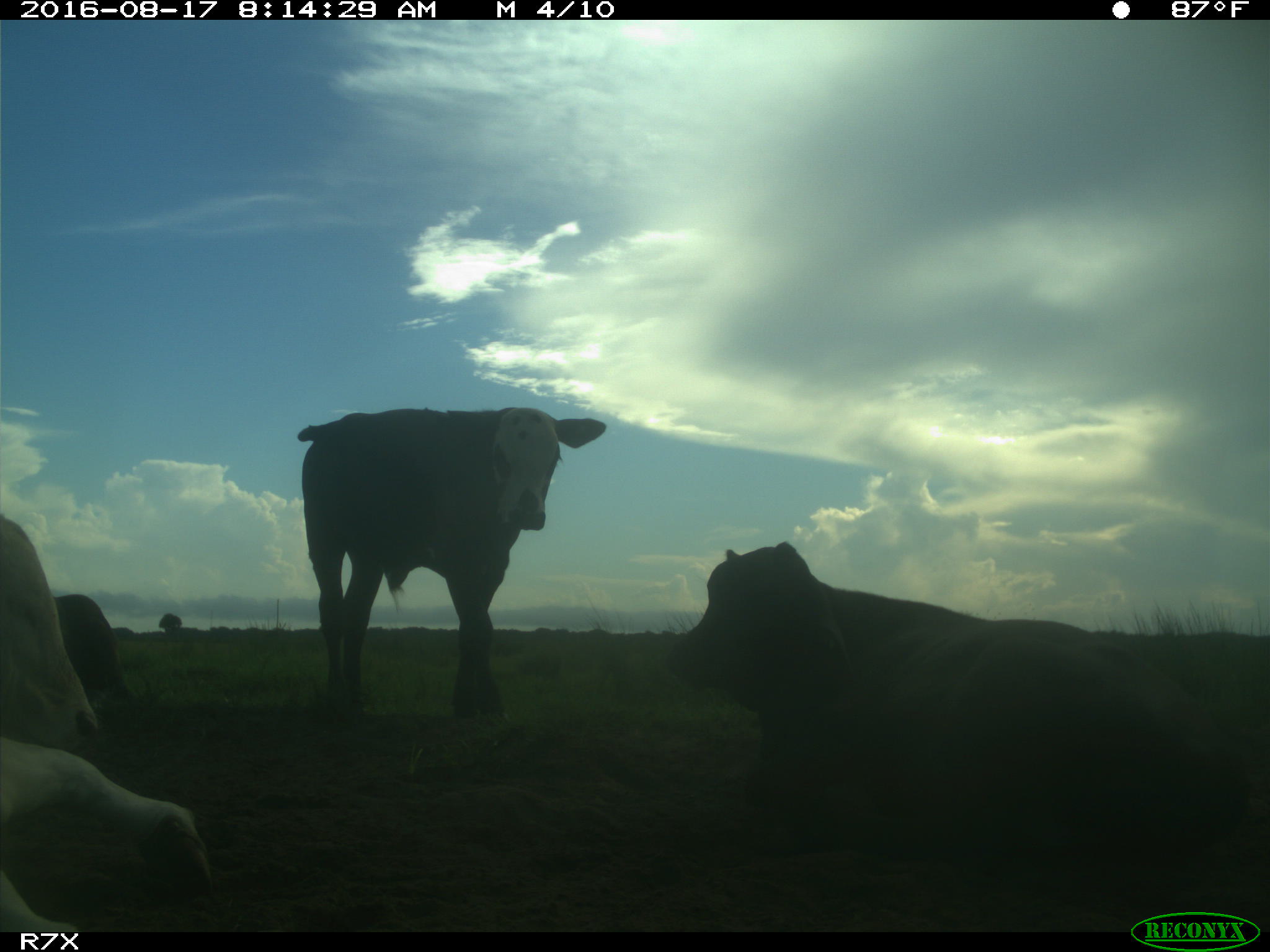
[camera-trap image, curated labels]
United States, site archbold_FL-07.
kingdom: Animalia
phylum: Chordata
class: Mammalia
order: Artiodactyla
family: Bovidae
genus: Bos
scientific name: Bos taurus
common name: domestic cow